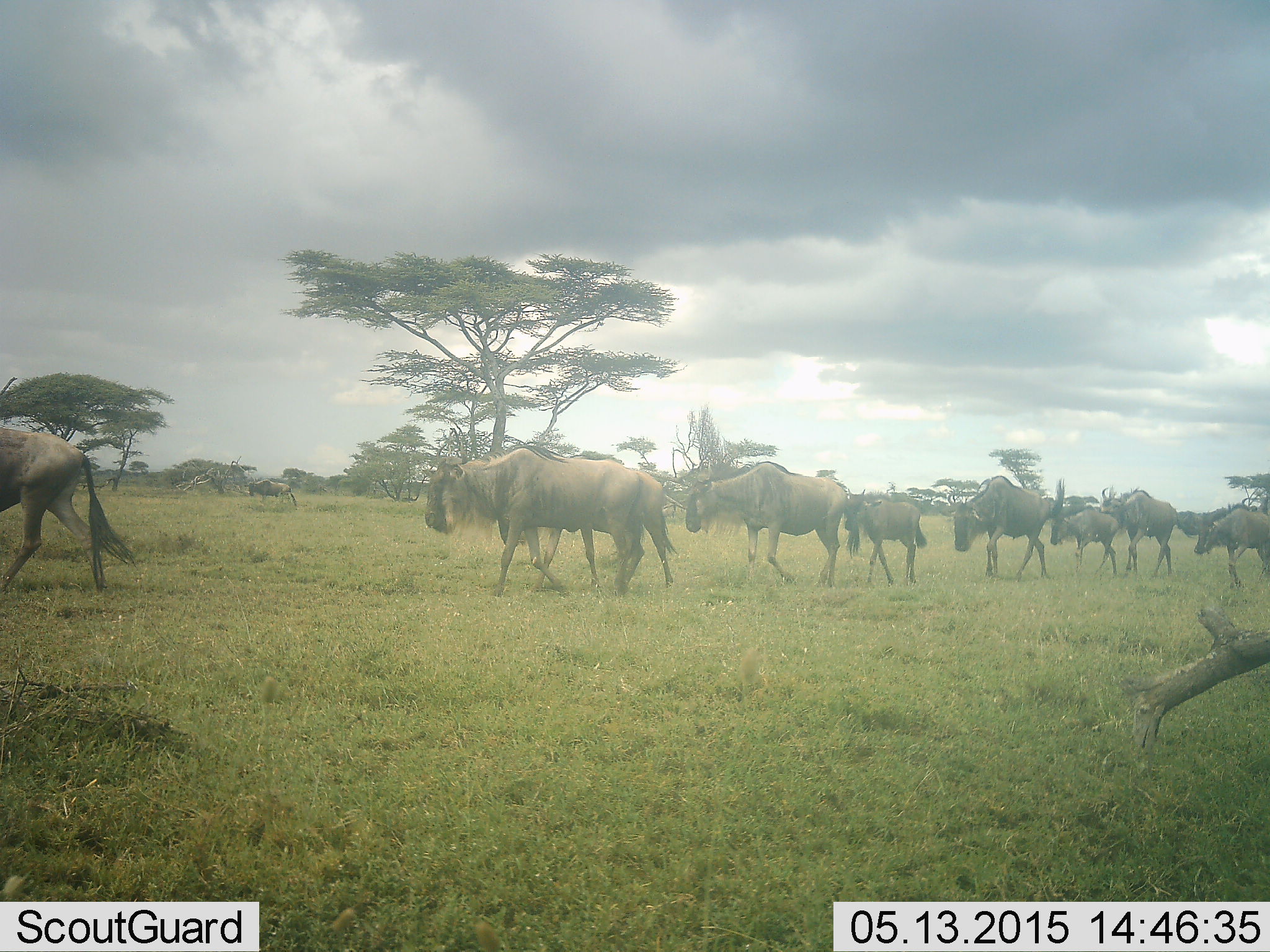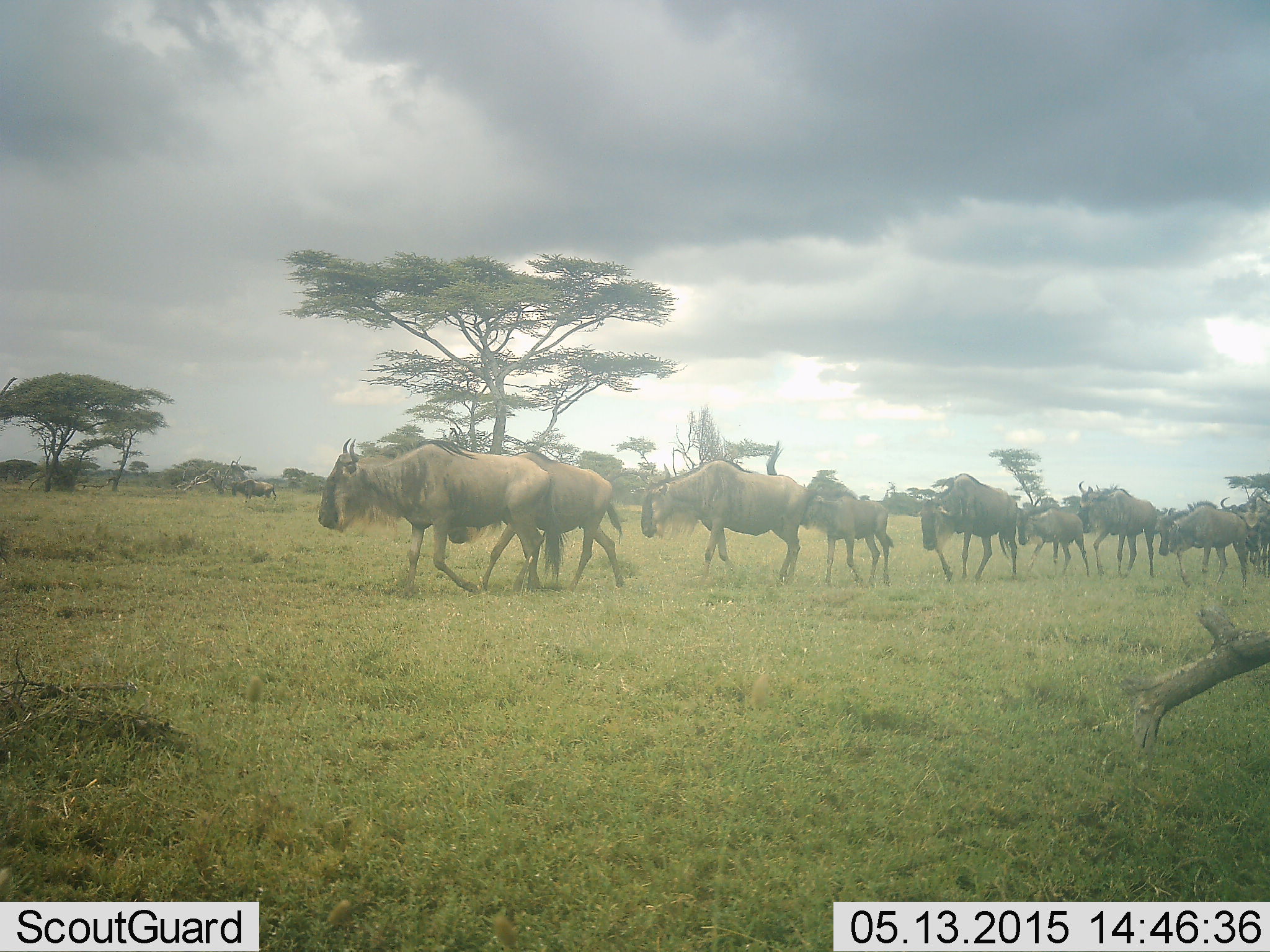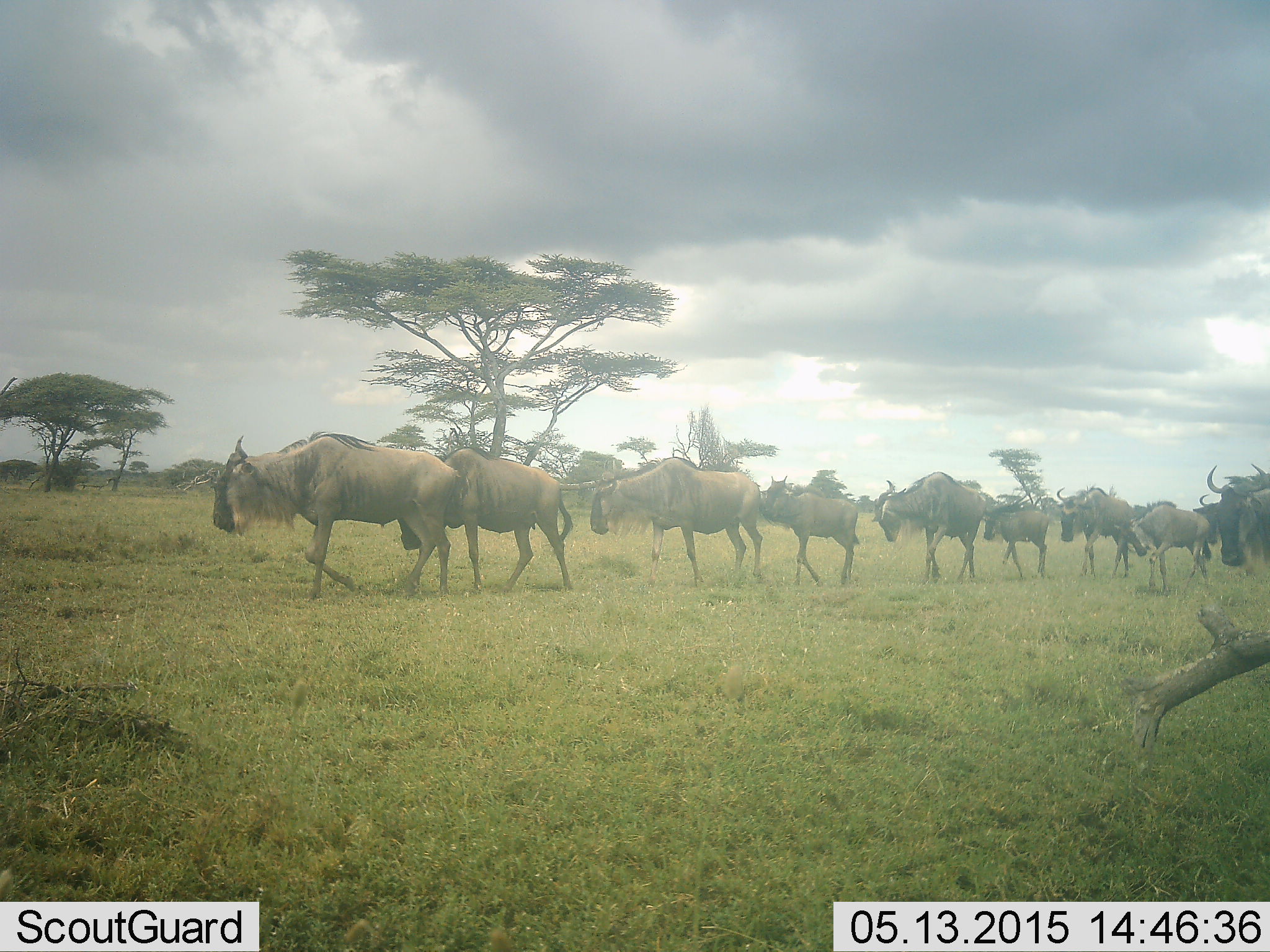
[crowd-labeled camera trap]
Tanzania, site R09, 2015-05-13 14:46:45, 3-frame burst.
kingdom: Animalia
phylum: Chordata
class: Mammalia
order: Artiodactyla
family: Bovidae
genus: Connochaetes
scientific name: Connochaetes taurinus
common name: blue wildebeest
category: wildebeest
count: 11-50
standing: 0%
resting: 0%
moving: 100%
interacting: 0%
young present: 50%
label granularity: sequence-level